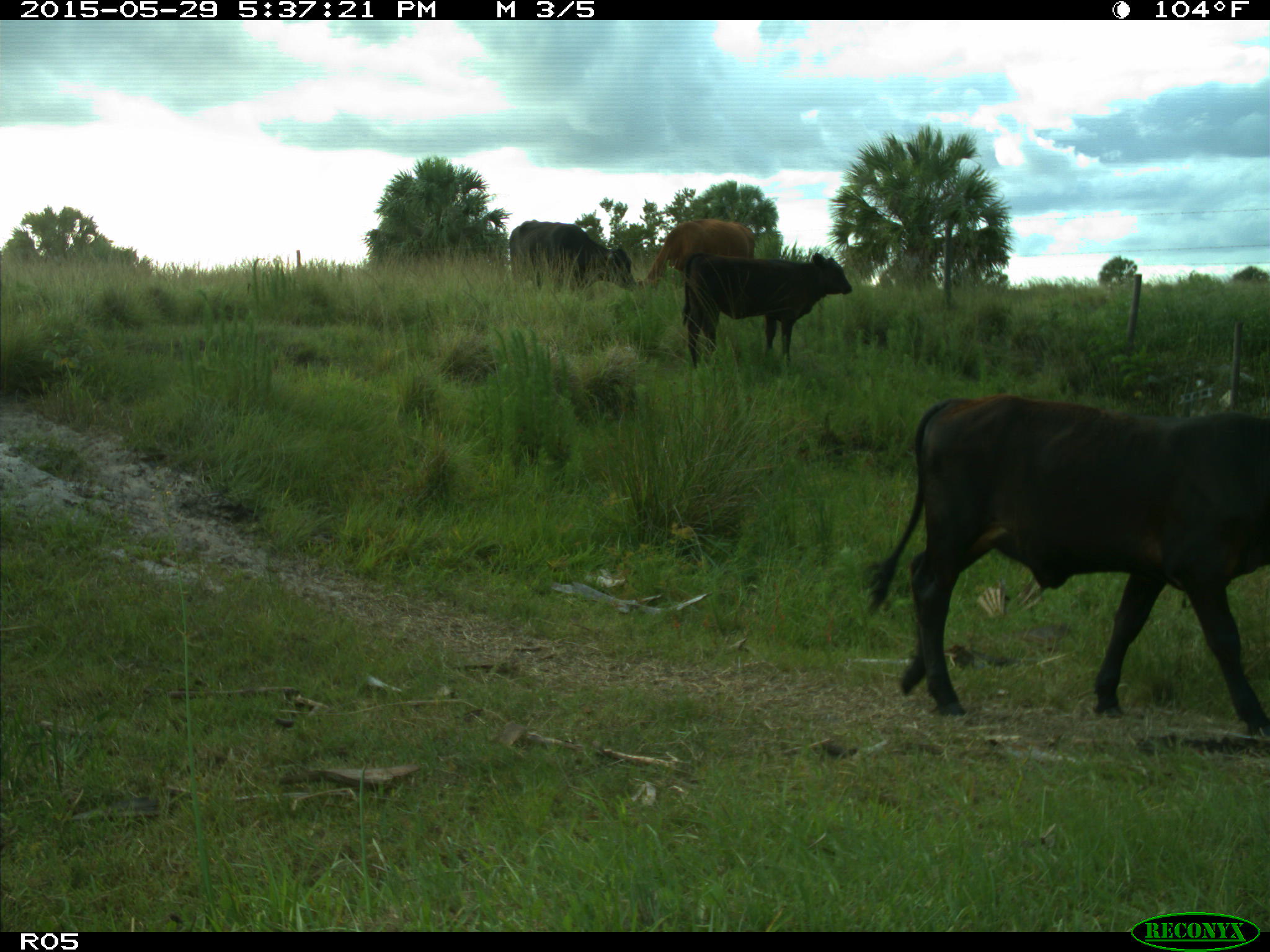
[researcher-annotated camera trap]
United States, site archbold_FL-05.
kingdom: Animalia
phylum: Chordata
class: Mammalia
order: Artiodactyla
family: Bovidae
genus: Bos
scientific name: Bos taurus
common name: domestic cow